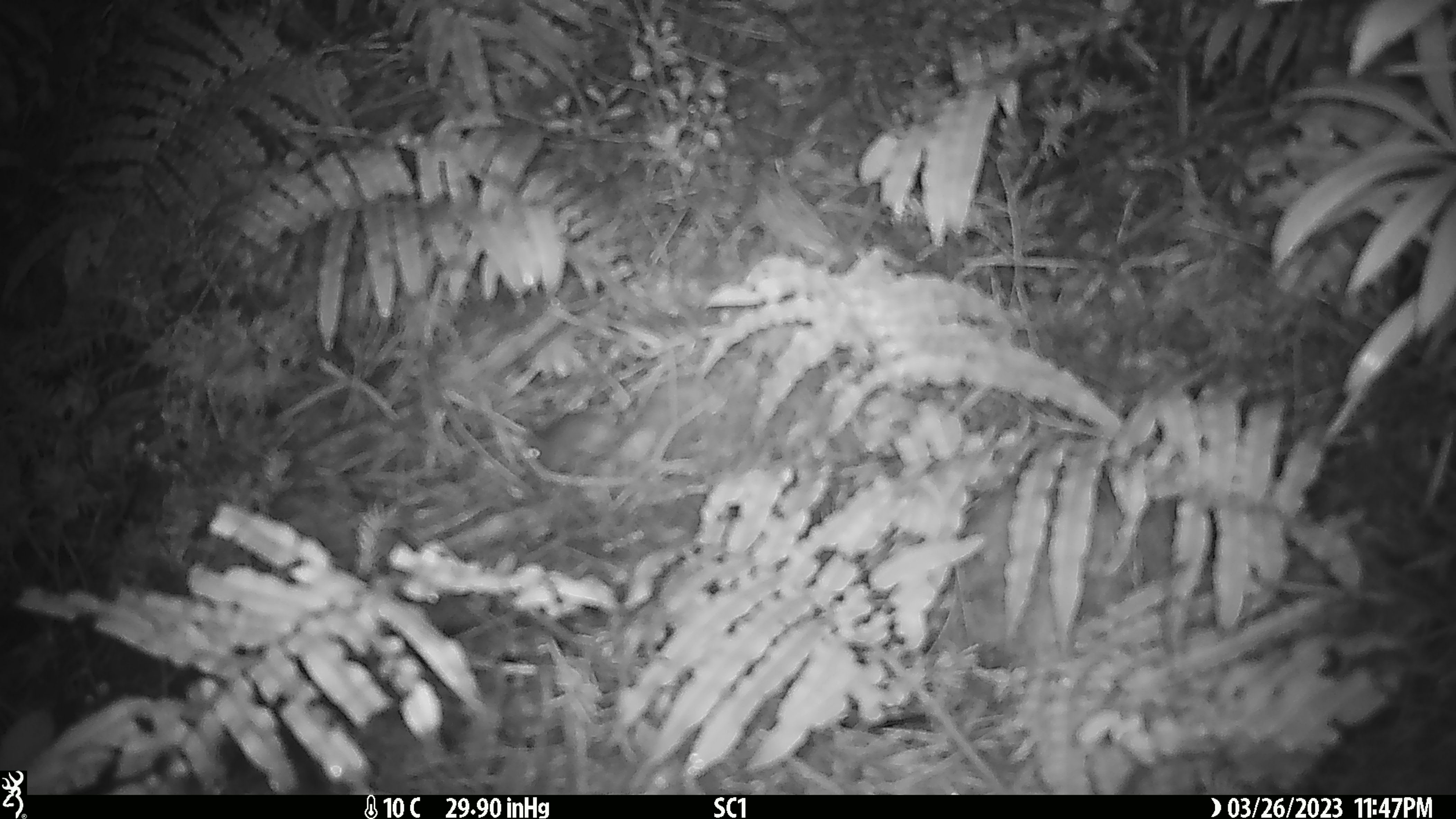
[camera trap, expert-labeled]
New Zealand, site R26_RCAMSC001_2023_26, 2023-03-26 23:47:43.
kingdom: Animalia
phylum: Chordata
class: Mammalia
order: Rodentia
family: Muridae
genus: Mus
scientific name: Mus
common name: mouse